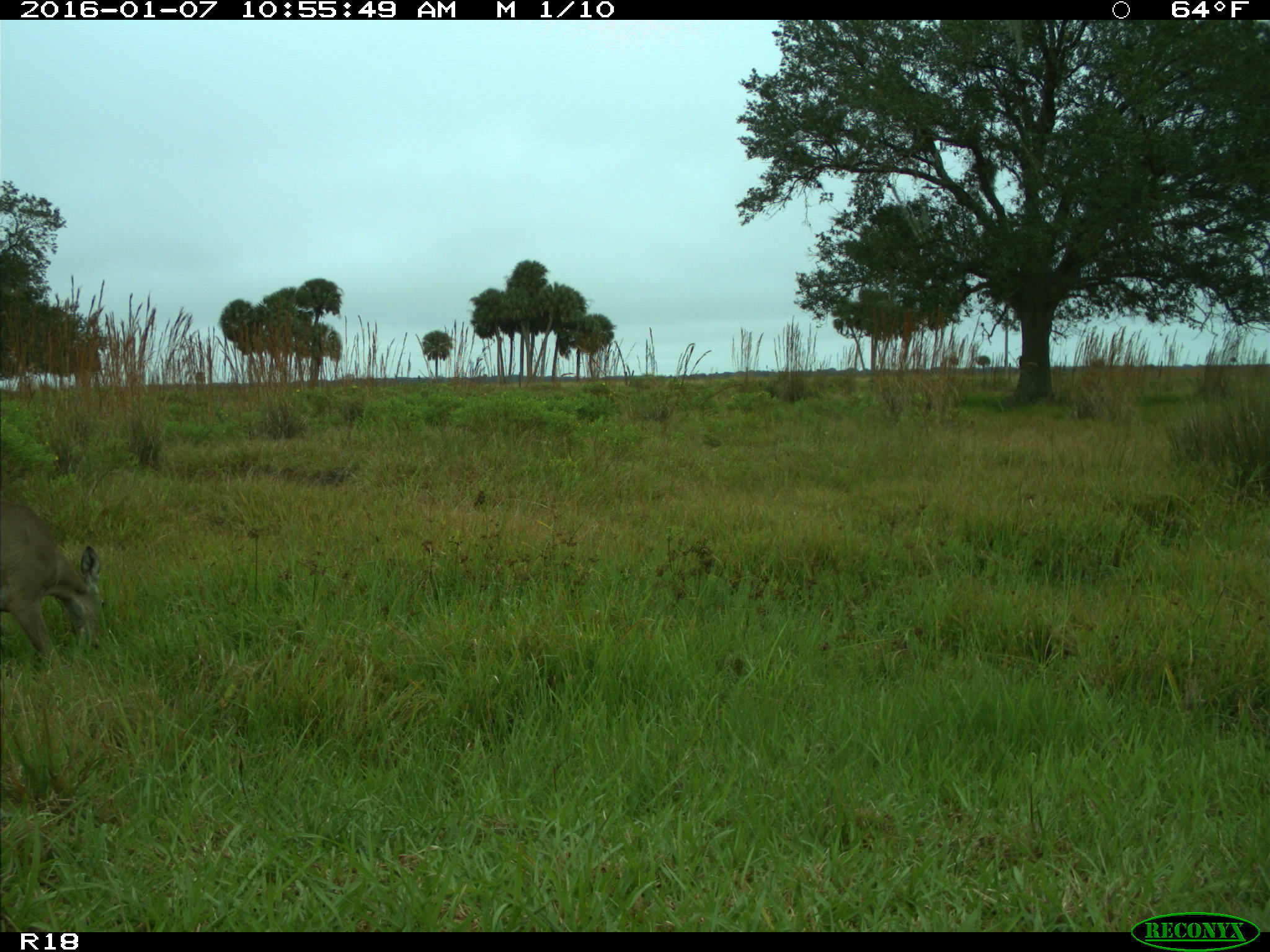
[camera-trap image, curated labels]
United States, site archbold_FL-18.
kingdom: Animalia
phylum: Chordata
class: Mammalia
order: Artiodactyla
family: Cervidae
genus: Odocoileus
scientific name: Odocoileus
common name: deer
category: unidentified deer